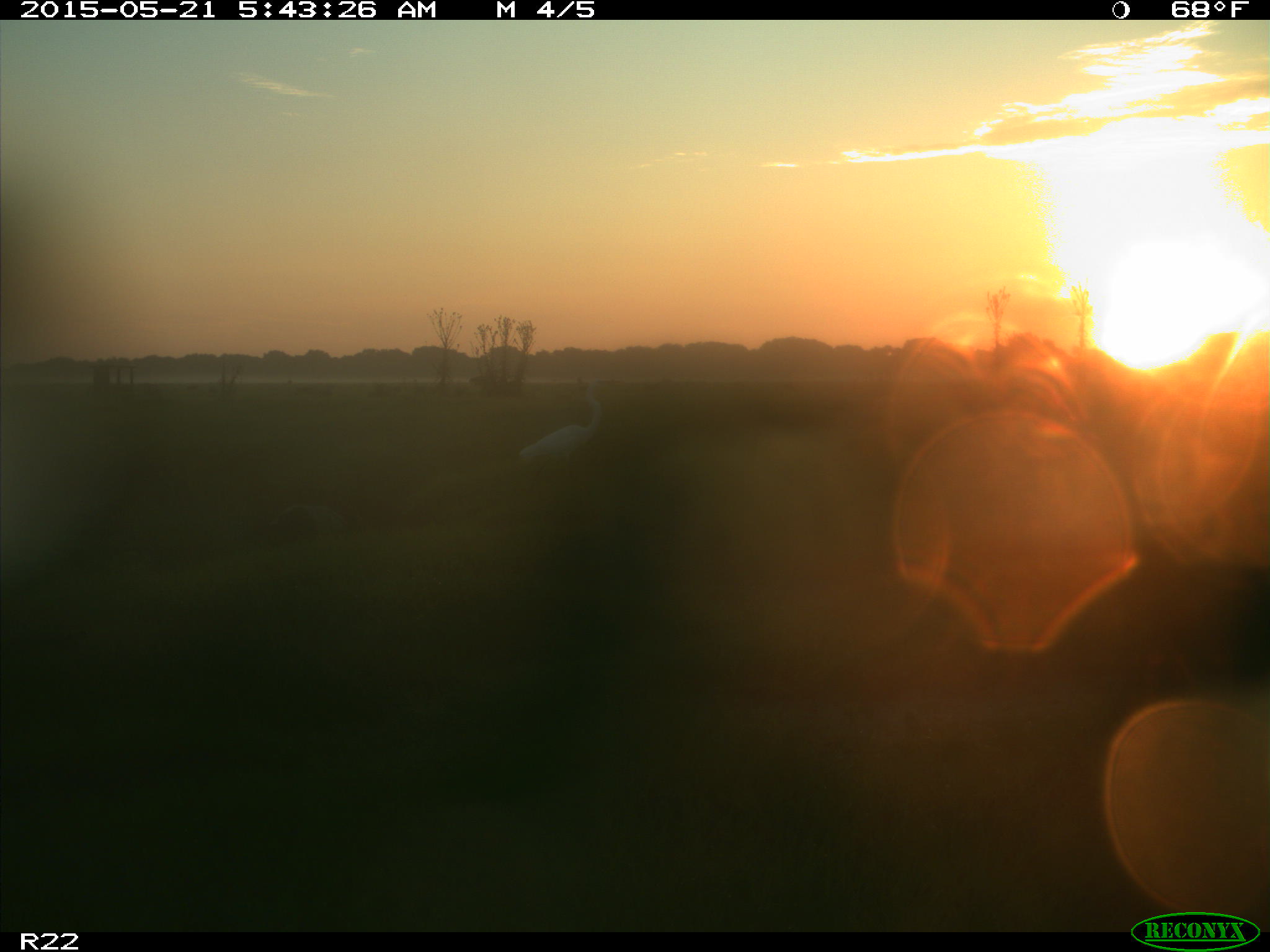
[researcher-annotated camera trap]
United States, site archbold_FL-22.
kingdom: Animalia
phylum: Chordata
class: Mammalia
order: Artiodactyla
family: Bovidae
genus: Bos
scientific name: Bos taurus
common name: domestic cow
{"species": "Bos taurus (domestic cow)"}